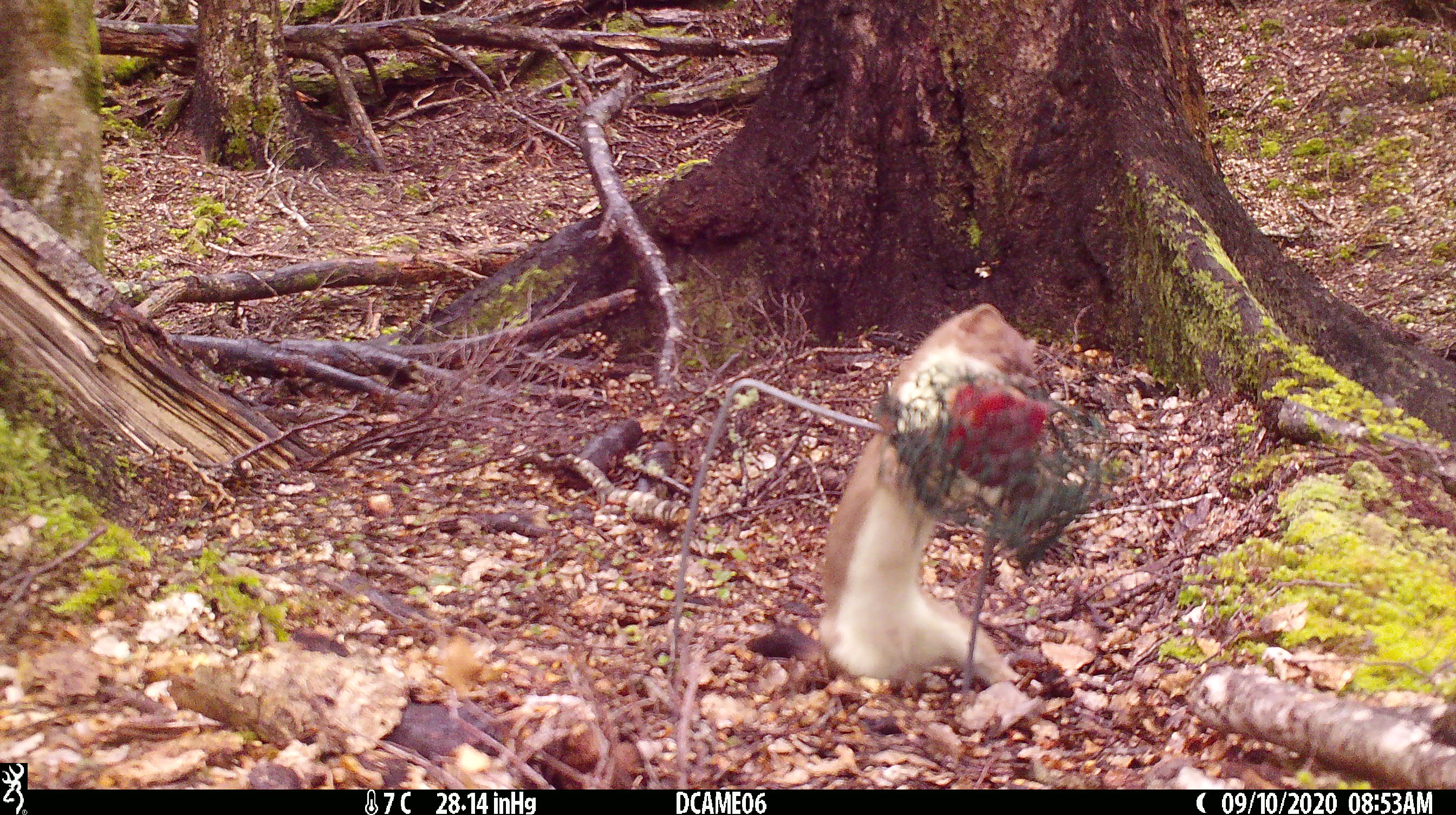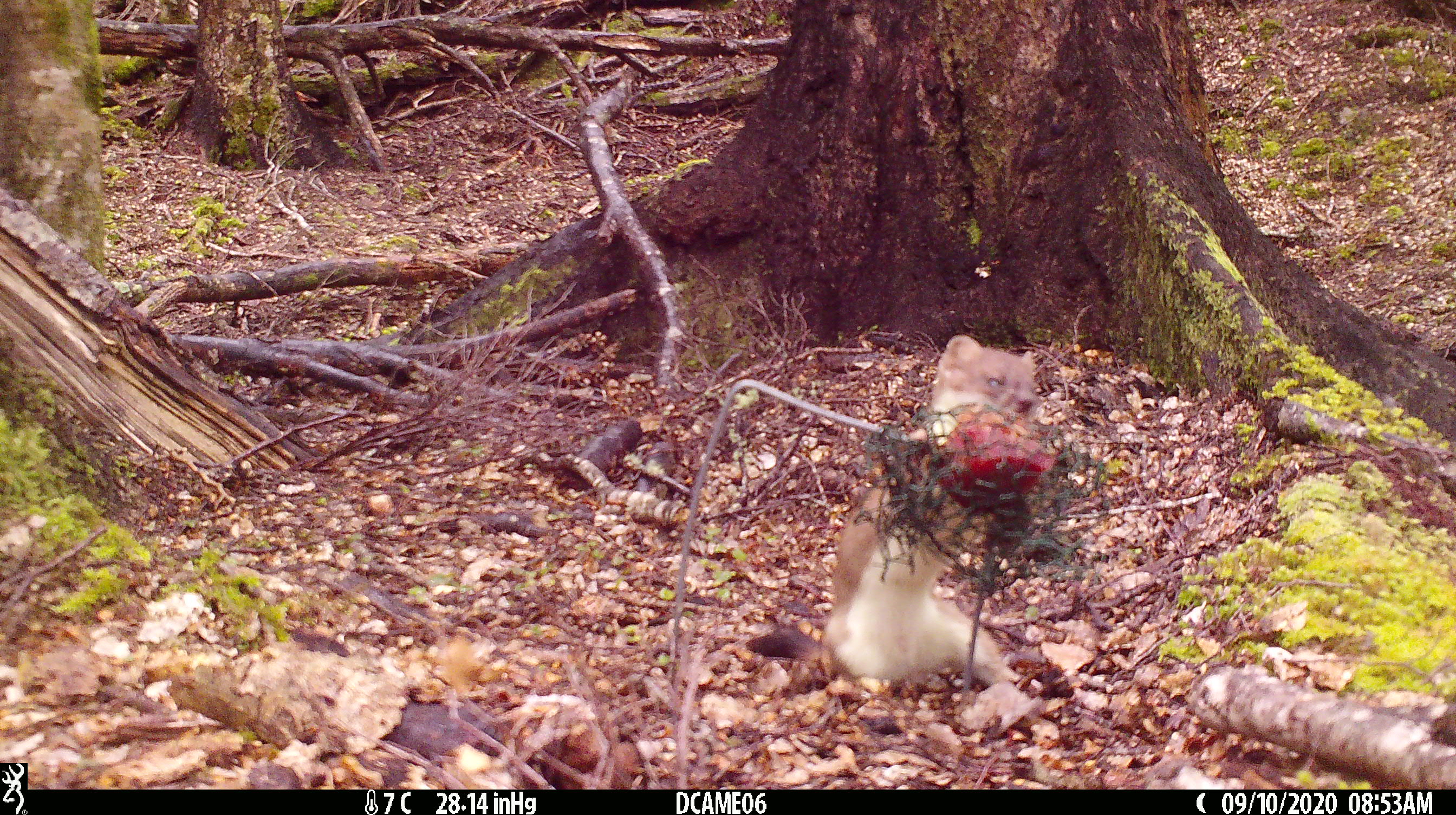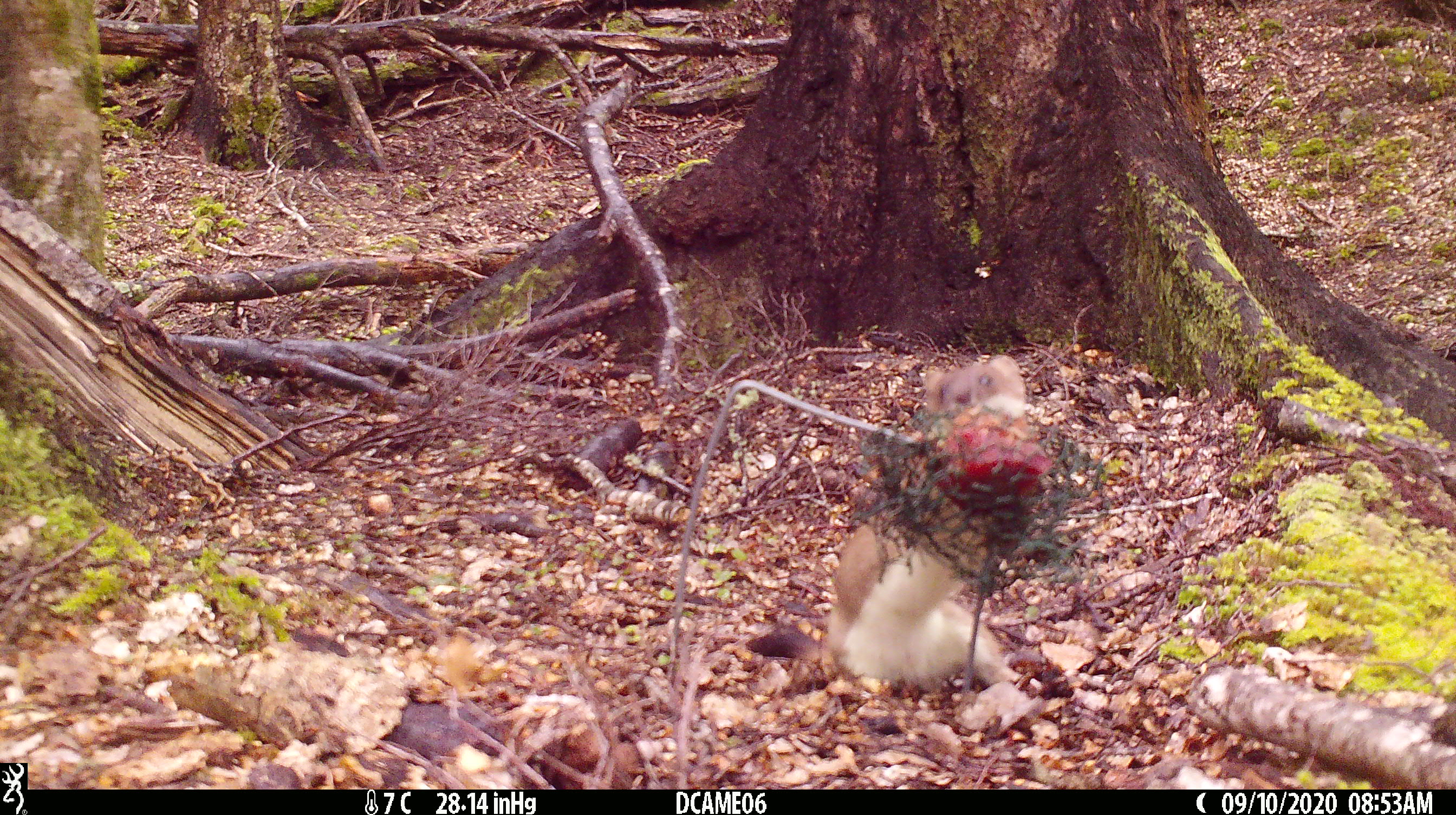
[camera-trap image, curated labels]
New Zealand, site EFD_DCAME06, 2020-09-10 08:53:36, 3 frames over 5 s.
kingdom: Animalia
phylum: Chordata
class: Mammalia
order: Carnivora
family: Mustelidae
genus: Mustela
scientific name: Mustela erminea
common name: stoat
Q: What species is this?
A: Stoat (Mustela erminea).